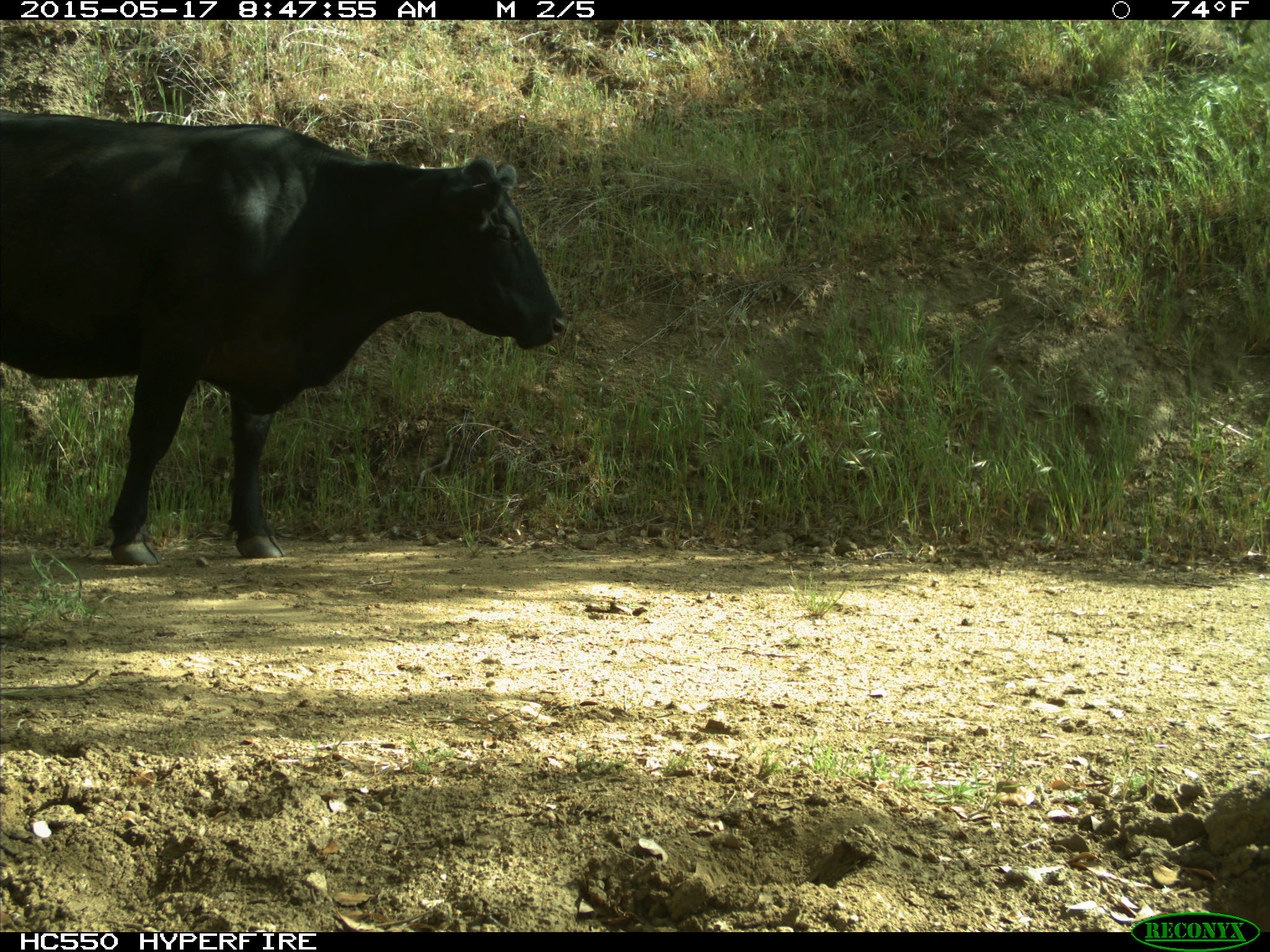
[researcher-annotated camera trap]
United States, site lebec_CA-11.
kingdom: Animalia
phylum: Chordata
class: Mammalia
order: Artiodactyla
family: Bovidae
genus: Bos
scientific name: Bos taurus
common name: domestic cow